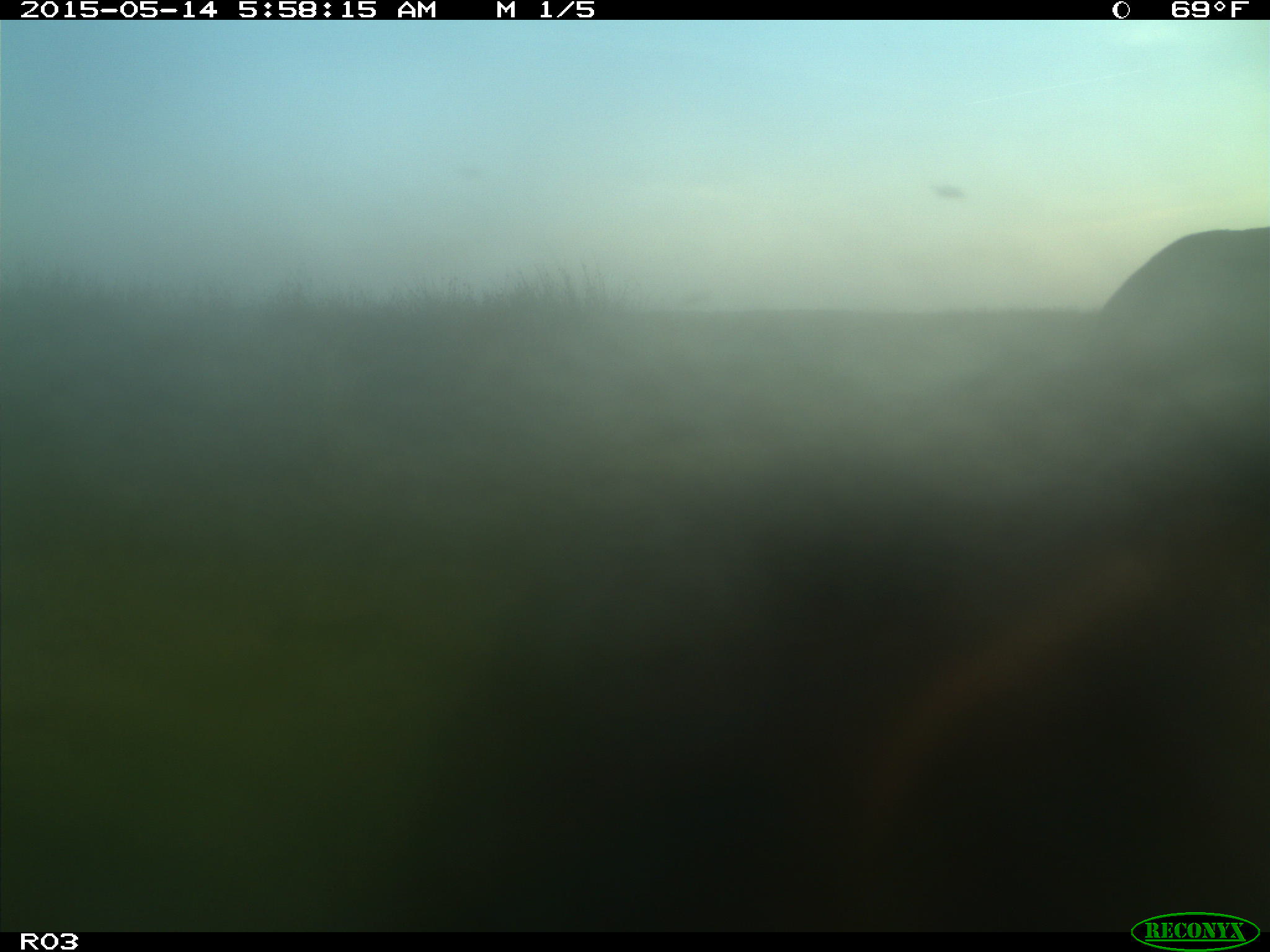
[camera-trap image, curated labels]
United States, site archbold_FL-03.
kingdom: Animalia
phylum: Chordata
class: Mammalia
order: Artiodactyla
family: Bovidae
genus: Bos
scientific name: Bos taurus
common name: domestic cow